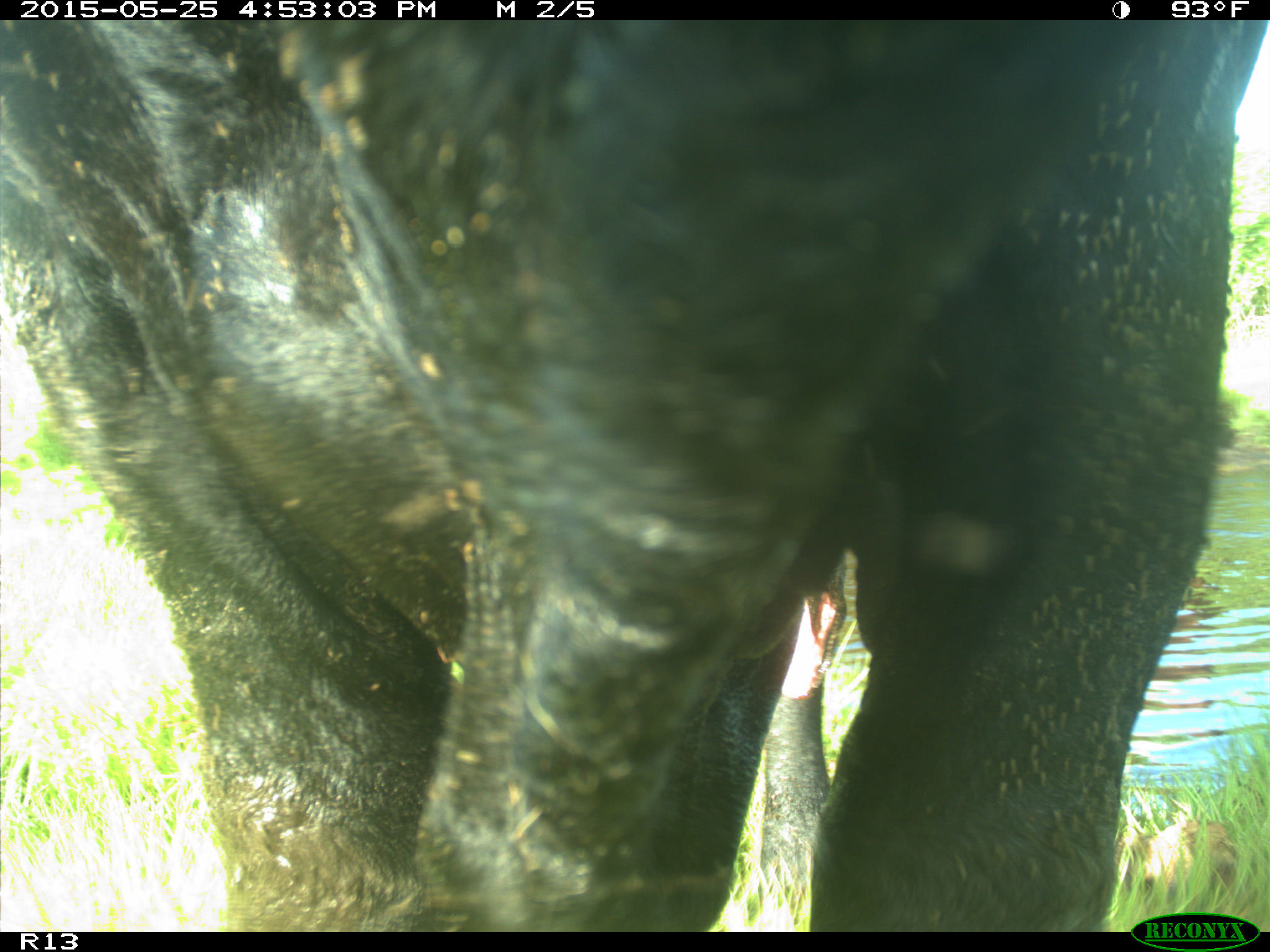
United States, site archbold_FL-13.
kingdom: Animalia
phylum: Chordata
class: Mammalia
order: Artiodactyla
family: Bovidae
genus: Bos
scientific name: Bos taurus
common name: domestic cow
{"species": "Bos taurus (domestic cow)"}